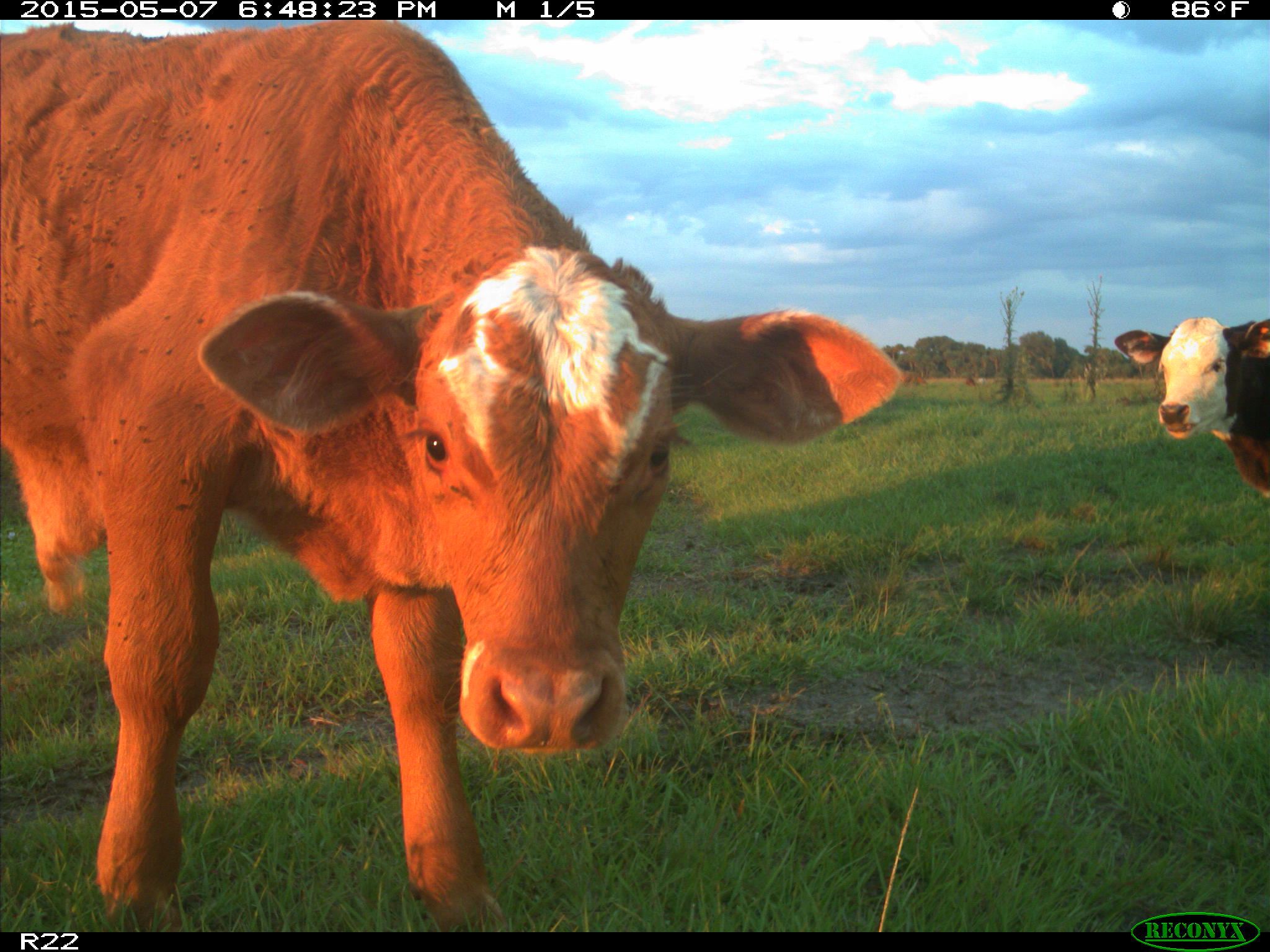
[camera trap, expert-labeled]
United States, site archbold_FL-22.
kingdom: Animalia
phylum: Chordata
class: Mammalia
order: Artiodactyla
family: Bovidae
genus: Bos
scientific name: Bos taurus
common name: domestic cow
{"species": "Bos taurus (domestic cow)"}